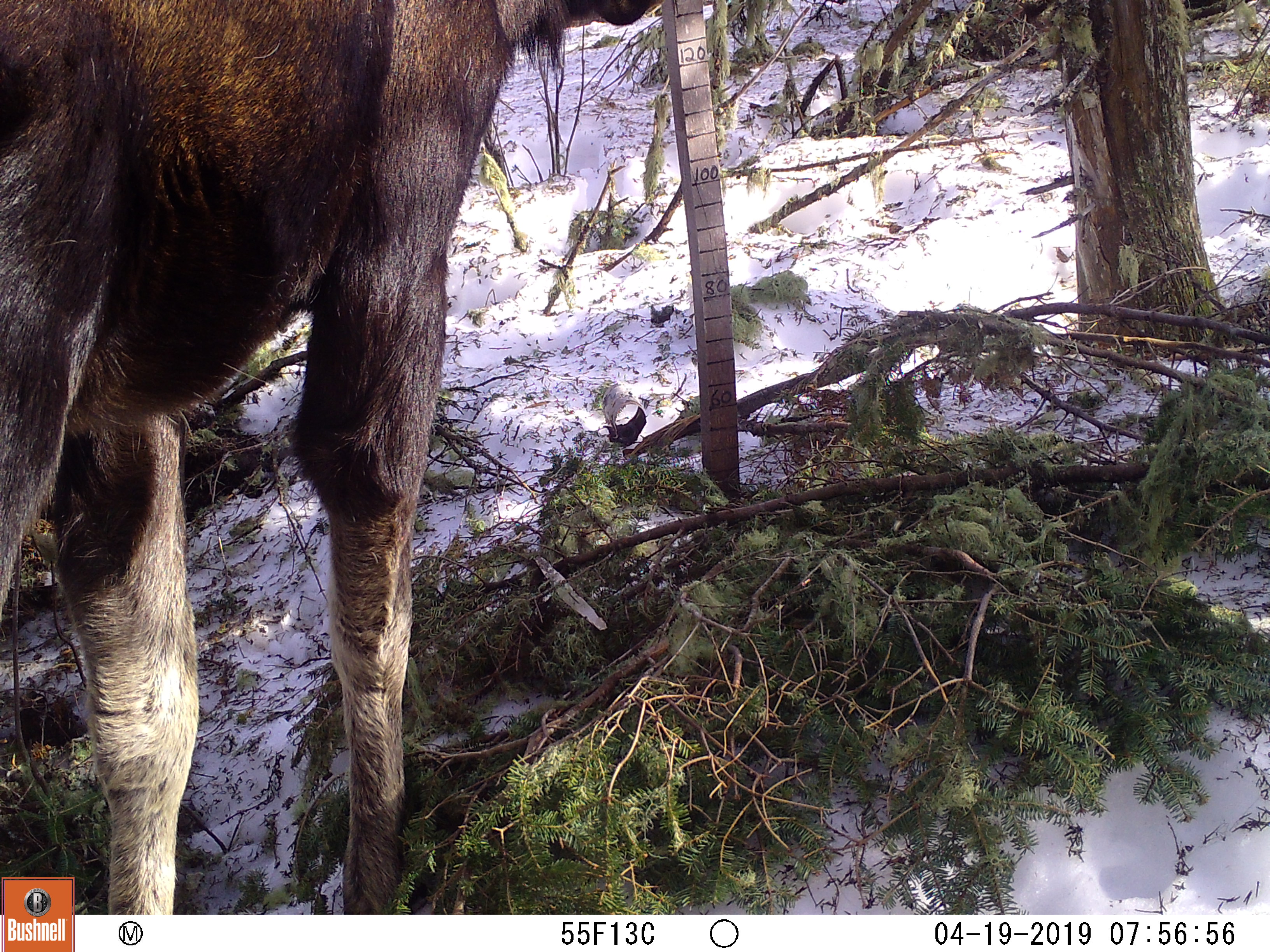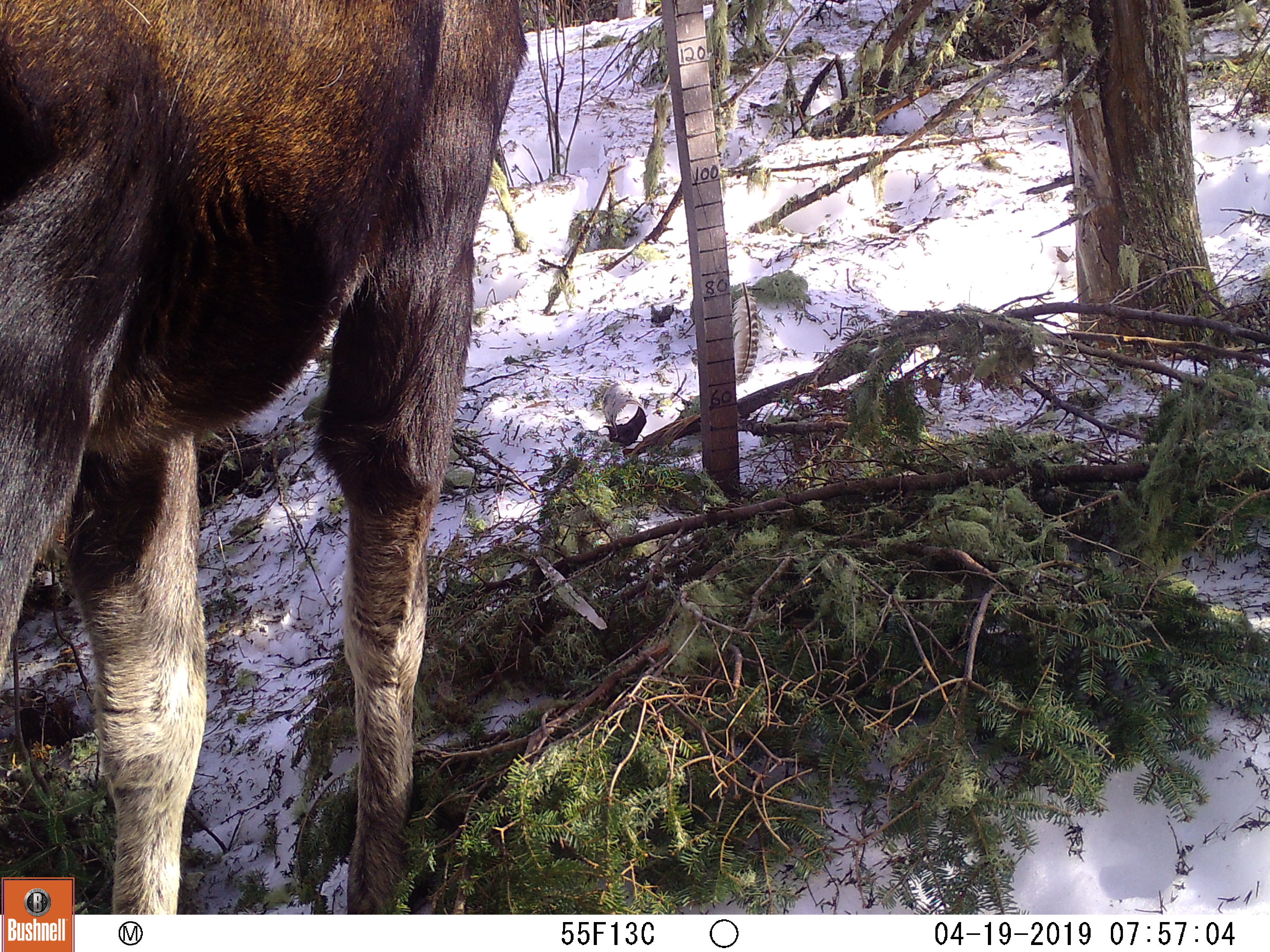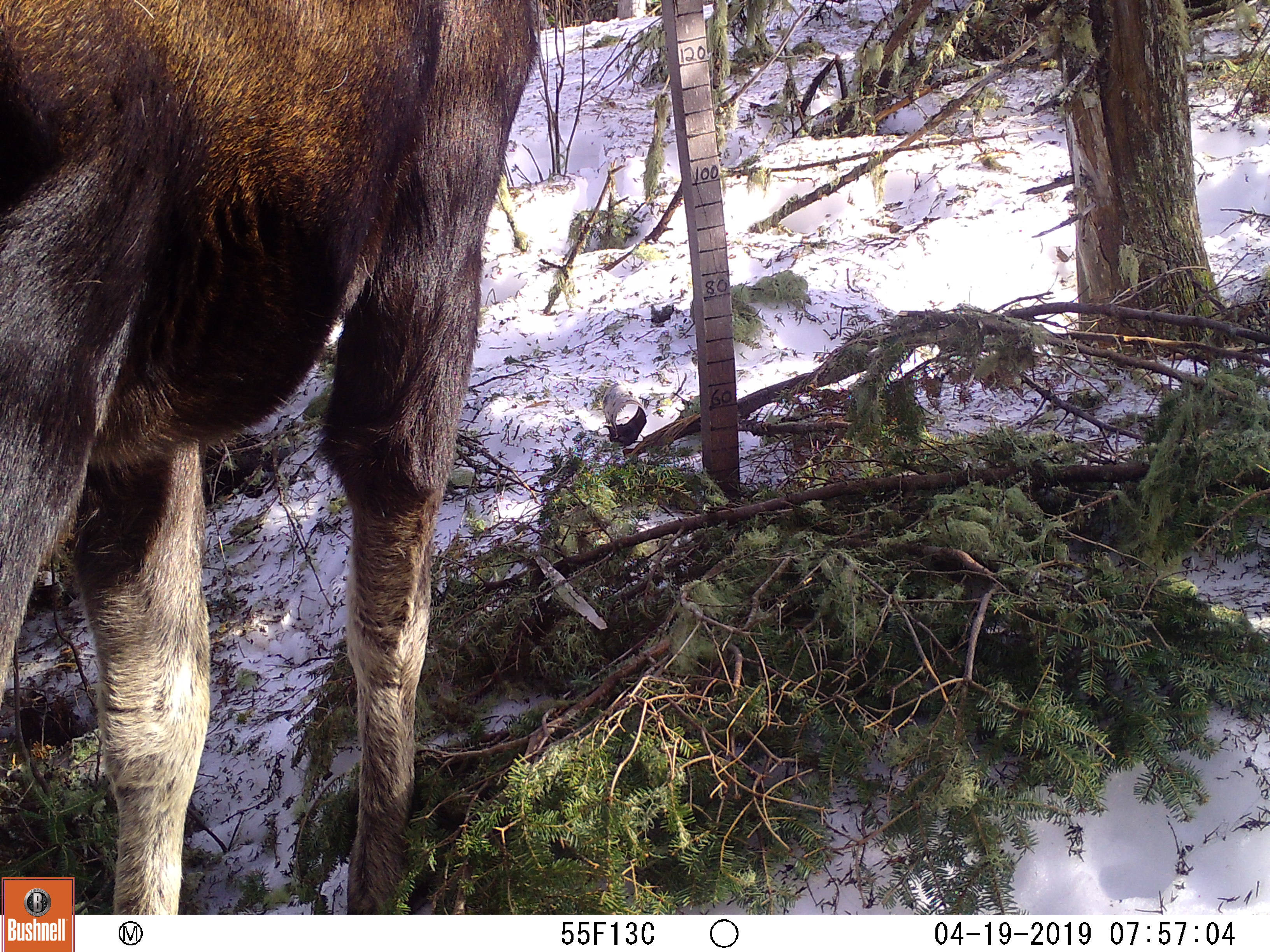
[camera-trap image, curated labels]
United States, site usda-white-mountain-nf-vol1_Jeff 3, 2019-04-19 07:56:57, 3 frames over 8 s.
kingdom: Animalia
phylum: Chordata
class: Mammalia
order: Artiodactyla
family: Cervidae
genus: Alces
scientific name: Alces alces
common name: moose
Moose (Alces alces).